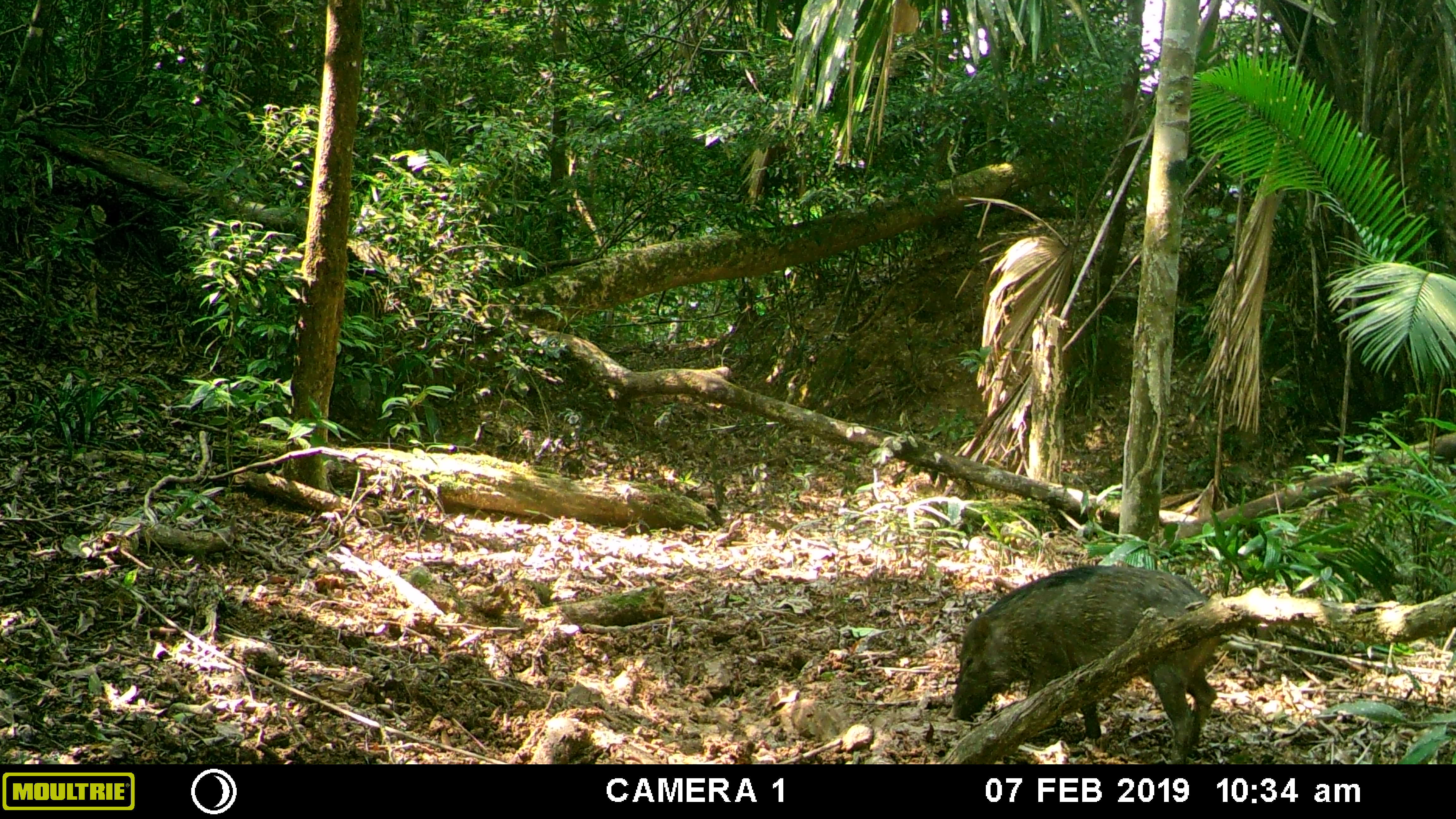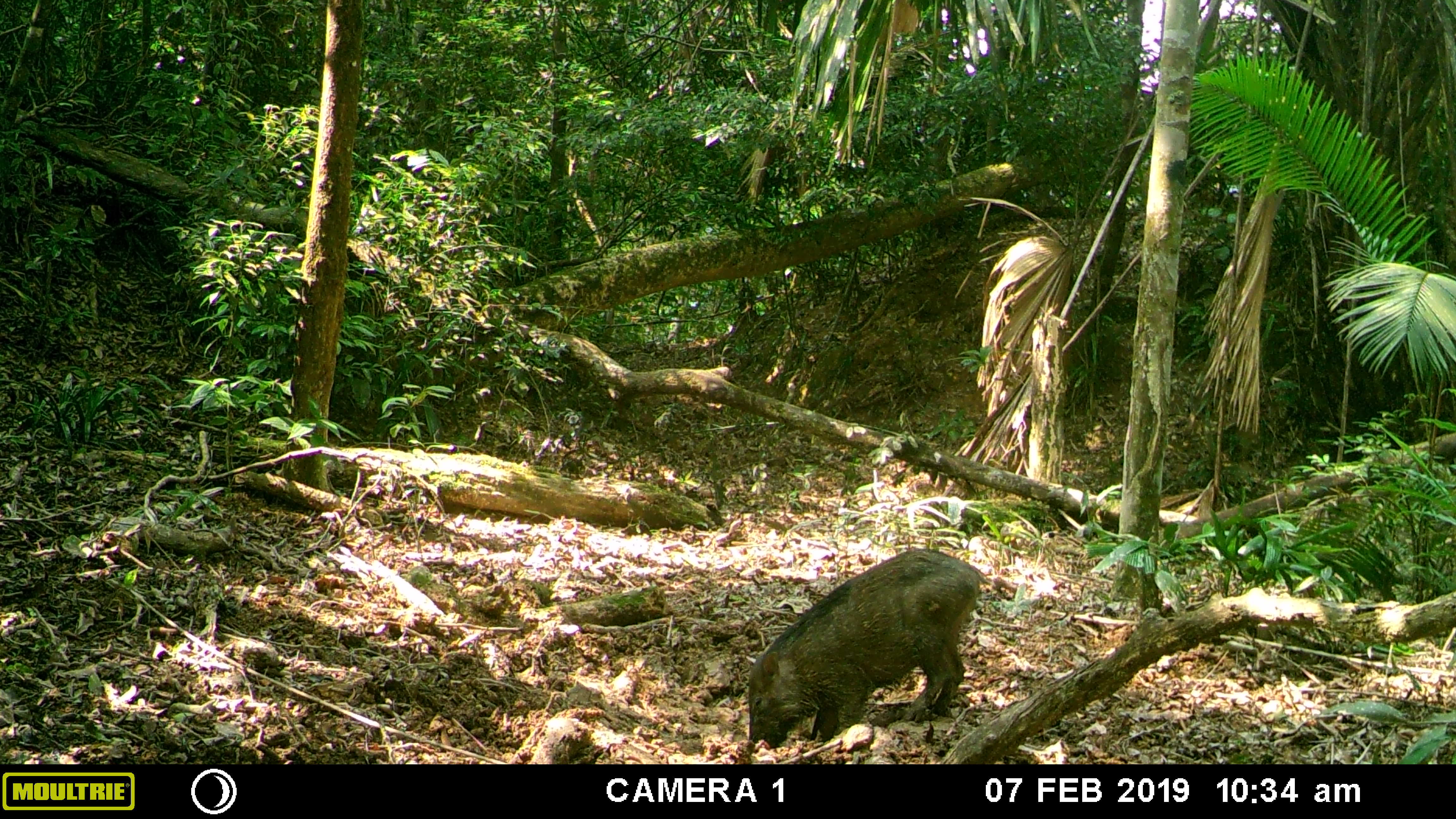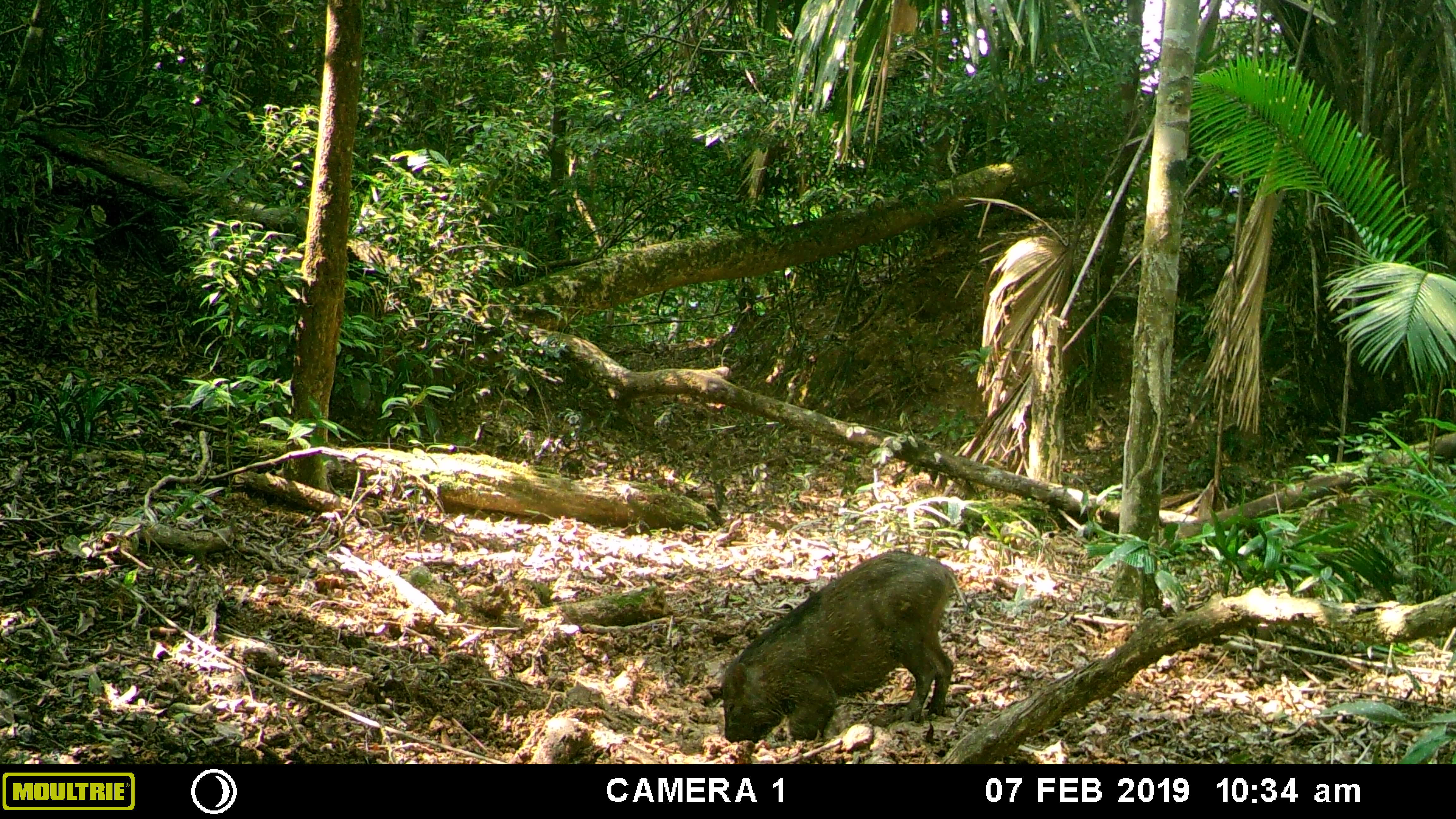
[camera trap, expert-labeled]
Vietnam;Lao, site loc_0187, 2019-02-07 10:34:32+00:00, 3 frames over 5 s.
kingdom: Animalia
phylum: Chordata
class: Mammalia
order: Artiodactyla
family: Suidae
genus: Sus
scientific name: Sus scrofa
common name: eurasian wild pig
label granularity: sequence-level